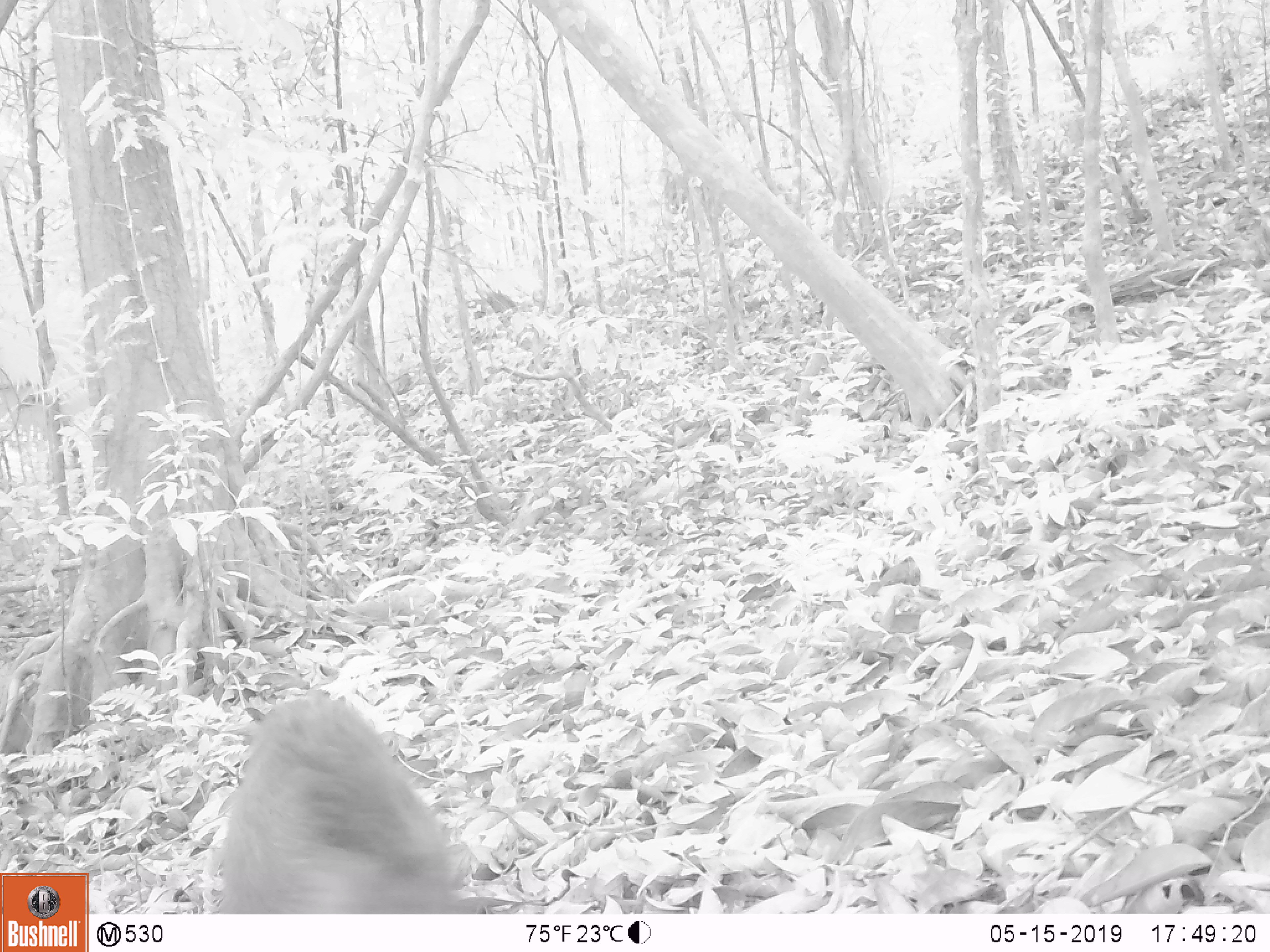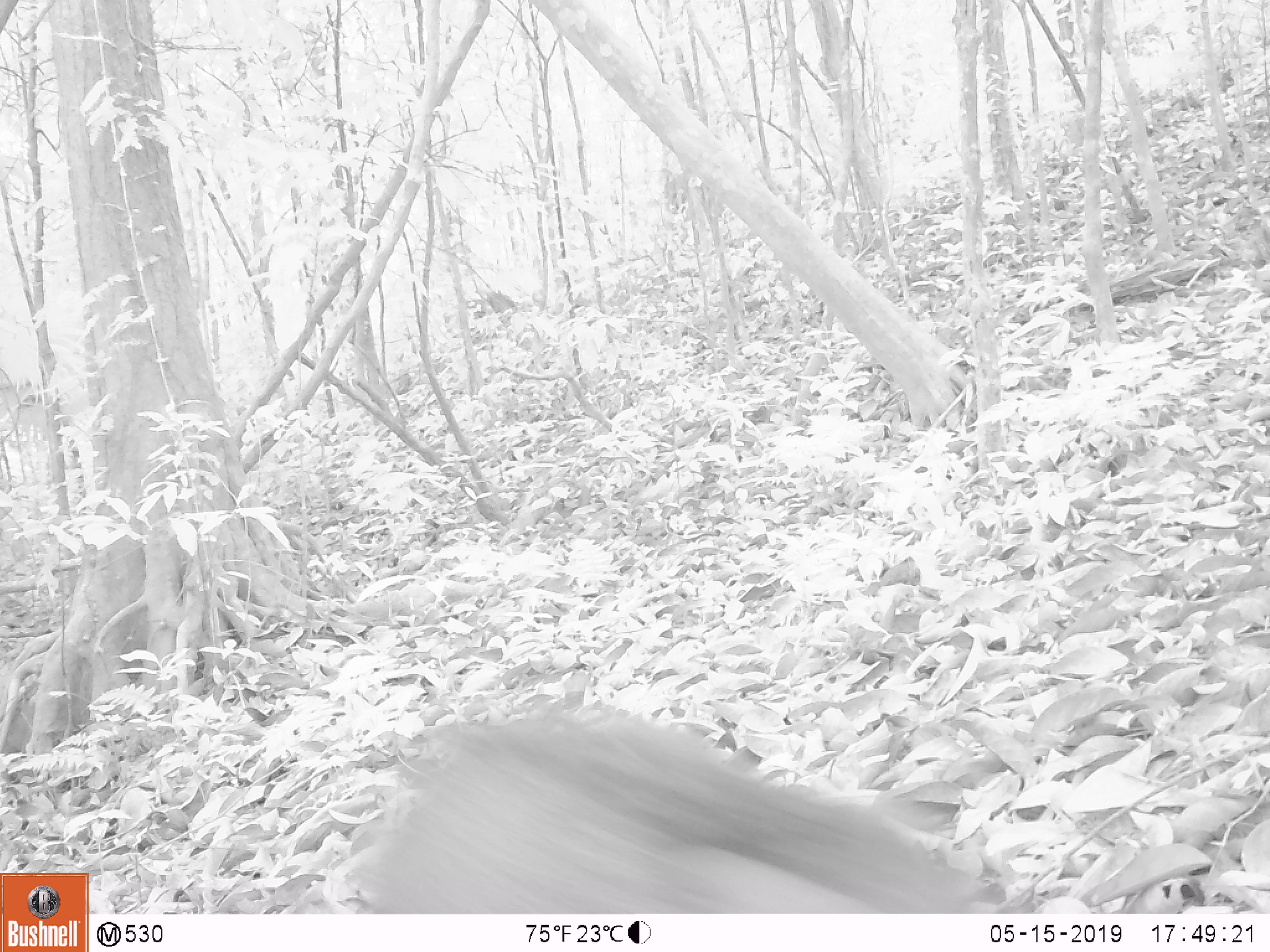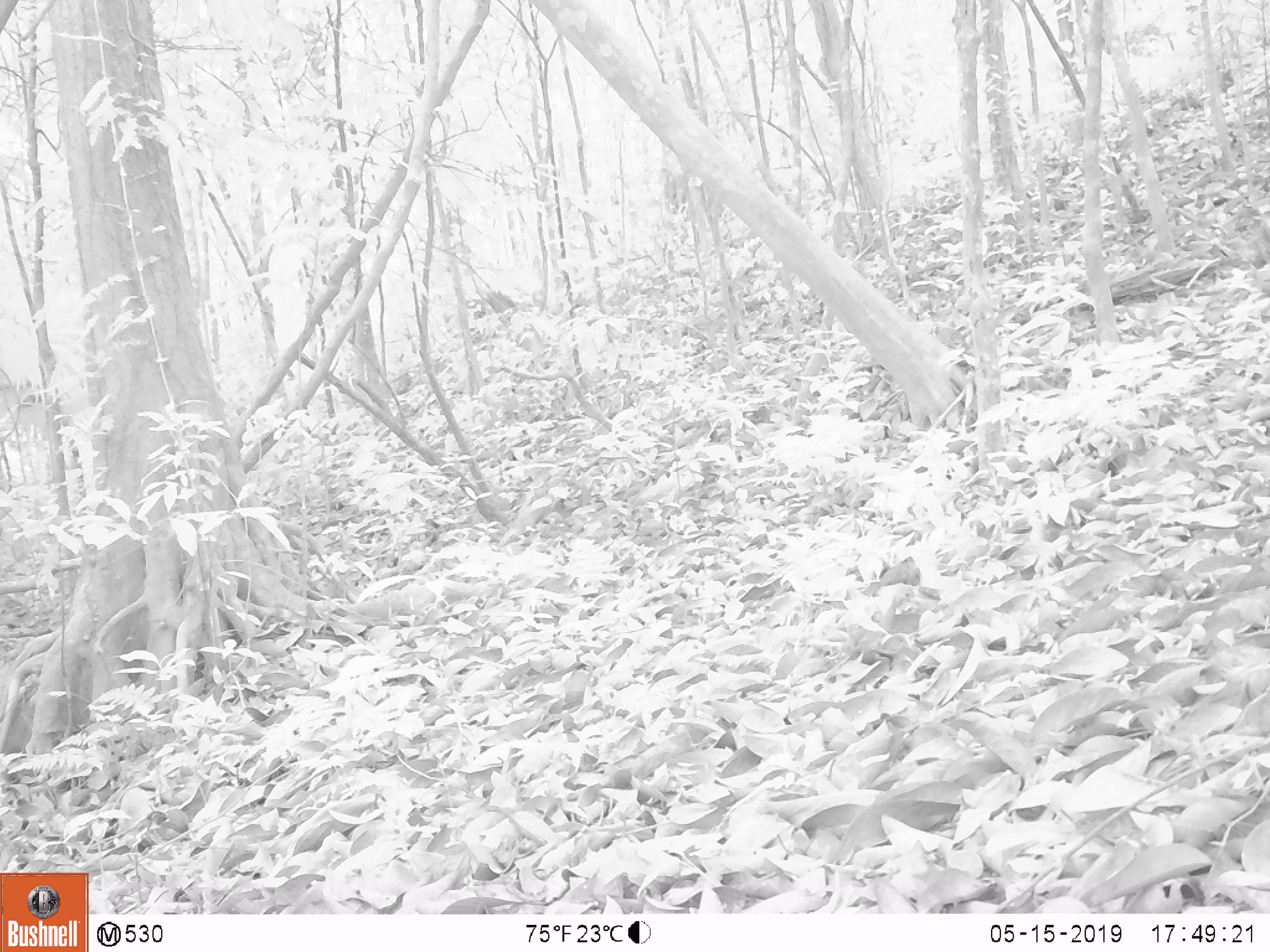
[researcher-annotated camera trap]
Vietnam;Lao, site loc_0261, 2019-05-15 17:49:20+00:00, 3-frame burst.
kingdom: Animalia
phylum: Chordata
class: Mammalia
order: Artiodactyla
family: Suidae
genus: Sus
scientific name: Sus scrofa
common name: eurasian wild pig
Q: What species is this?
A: Eurasian wild pig (Sus scrofa).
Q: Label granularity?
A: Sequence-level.